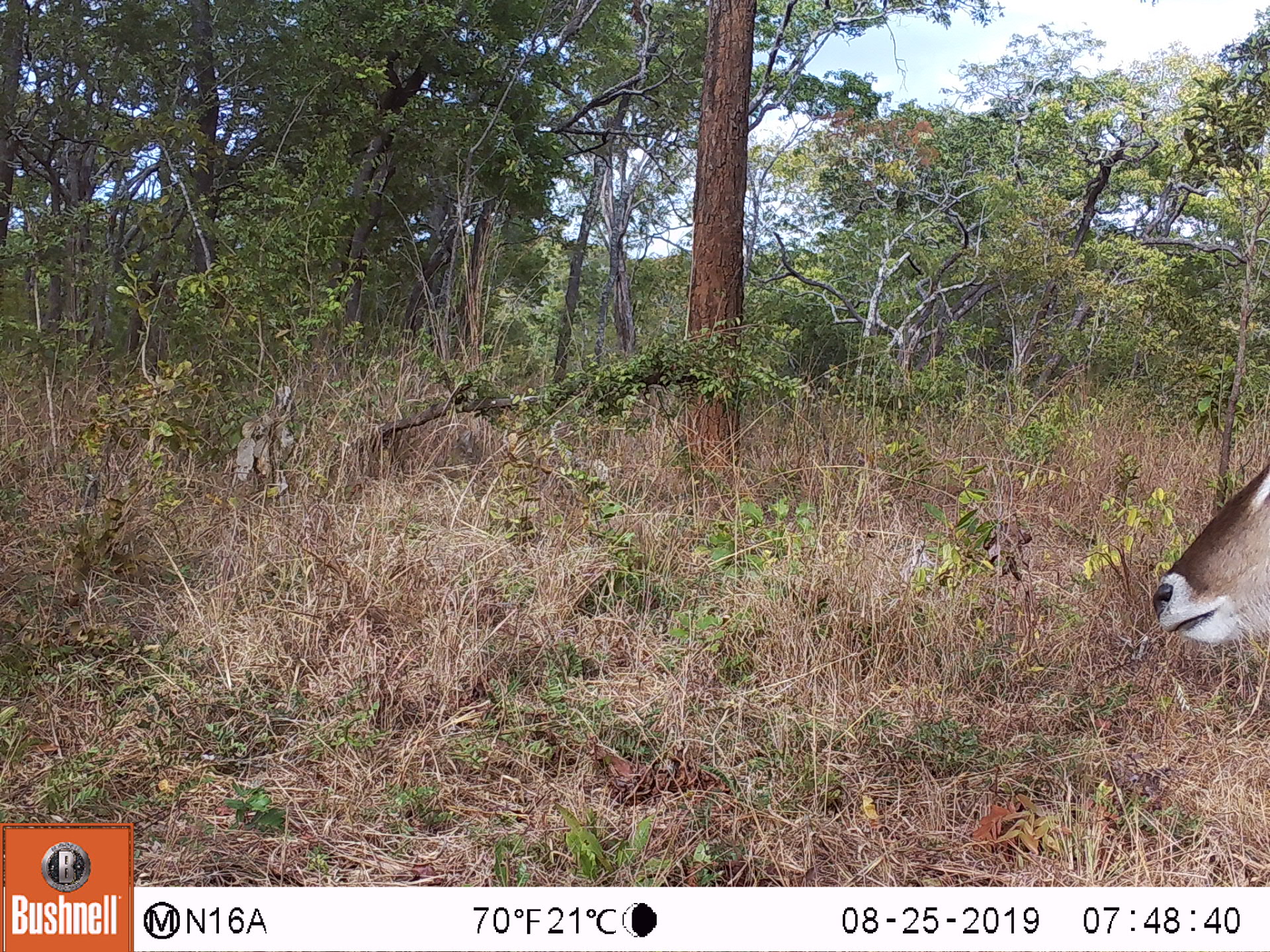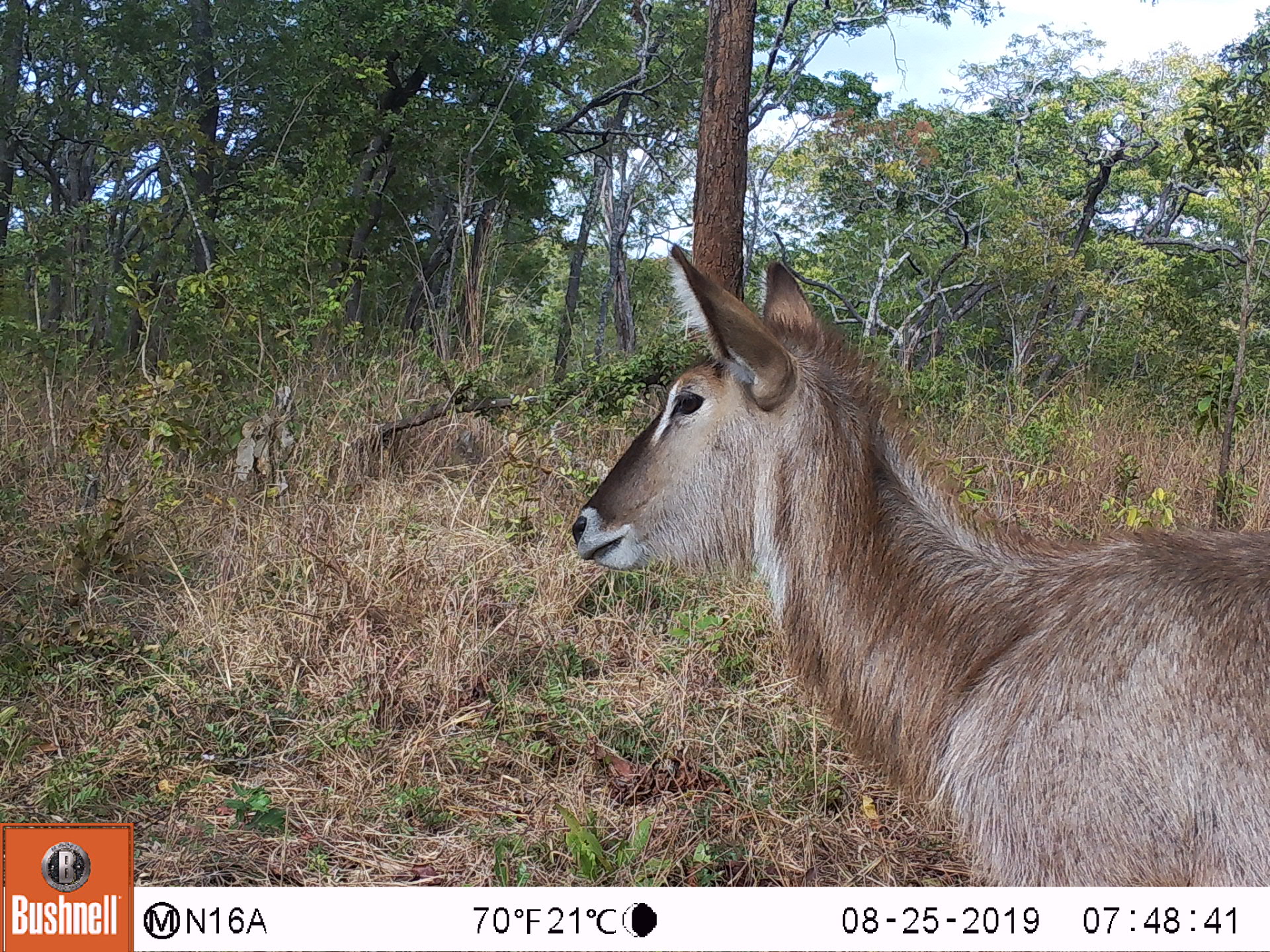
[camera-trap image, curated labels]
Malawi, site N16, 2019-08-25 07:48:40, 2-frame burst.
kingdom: Animalia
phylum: Chordata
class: Mammalia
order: Artiodactyla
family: Bovidae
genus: Kobus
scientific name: Kobus ellipsiprymnus ellipsiprymnus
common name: common waterbuck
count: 1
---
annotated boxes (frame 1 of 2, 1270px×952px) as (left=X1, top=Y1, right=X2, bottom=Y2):
common waterbuck: (left=1149, top=456, right=1269, bottom=645)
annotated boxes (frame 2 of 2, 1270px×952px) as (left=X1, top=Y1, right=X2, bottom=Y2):
common waterbuck: (left=568, top=242, right=1263, bottom=880)